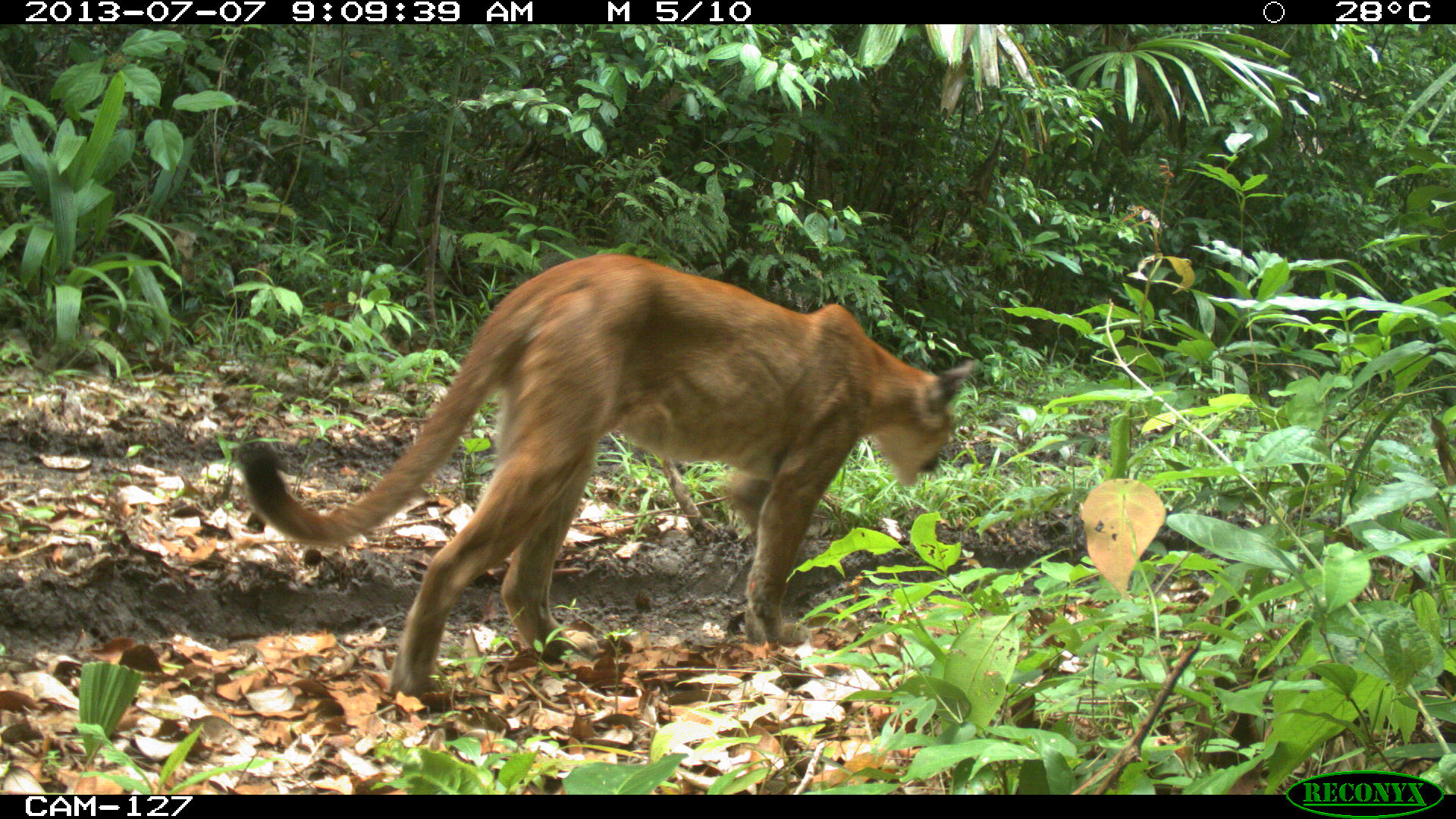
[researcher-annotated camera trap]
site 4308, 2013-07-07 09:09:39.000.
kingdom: Animalia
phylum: Chordata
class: Mammalia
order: Carnivora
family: Felidae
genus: Puma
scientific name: Puma concolor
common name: mountain lion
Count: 1.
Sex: male.